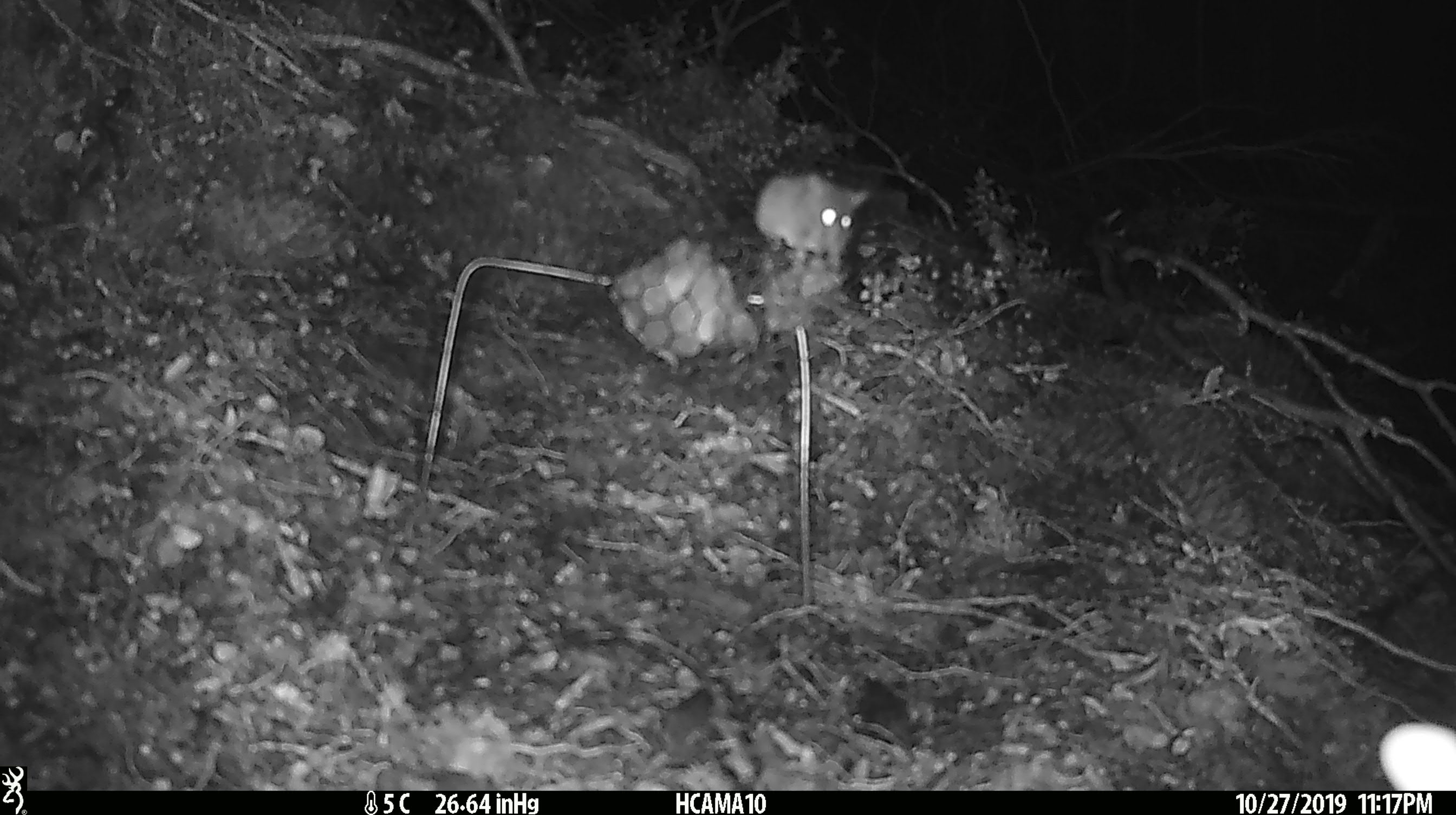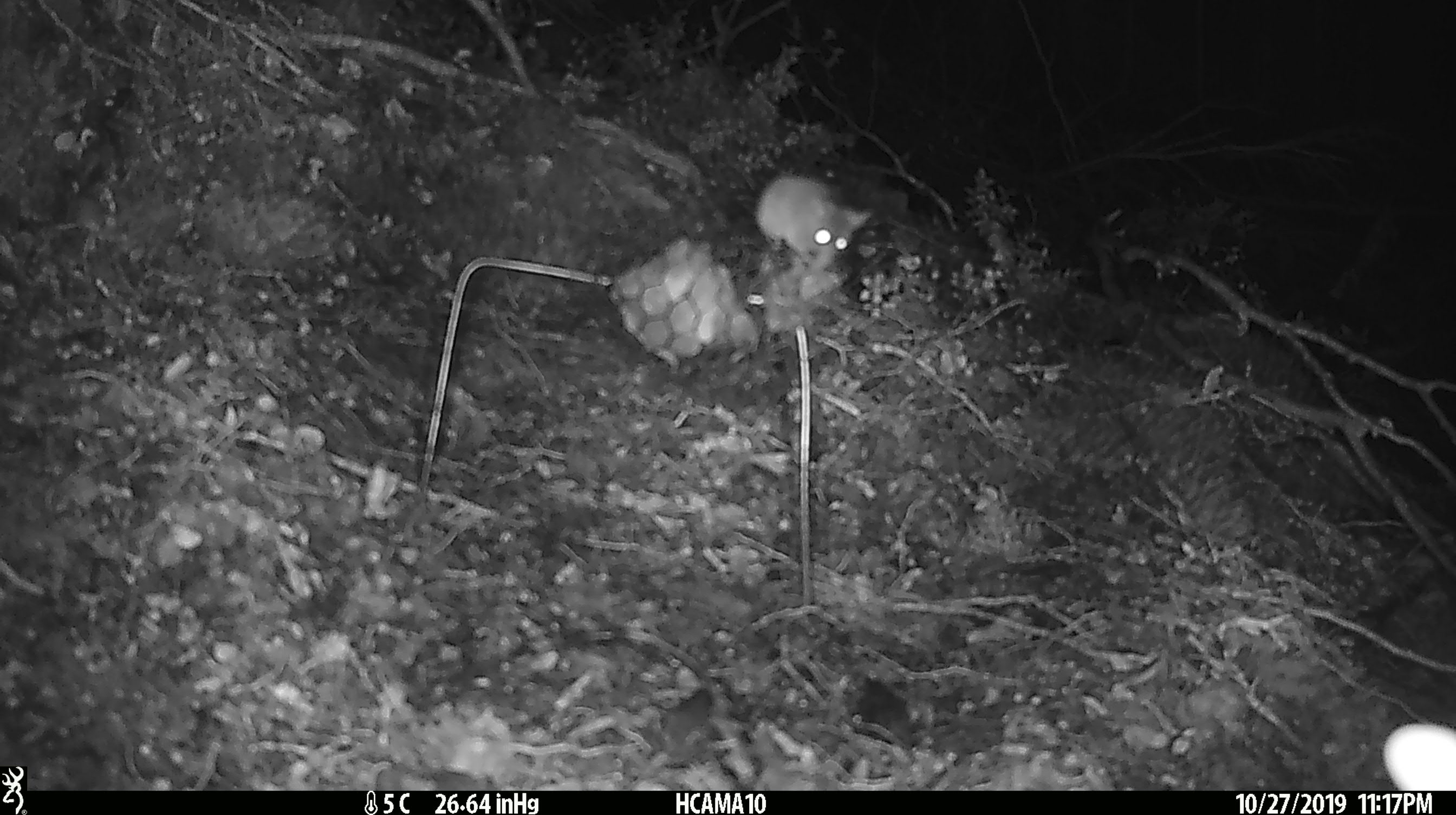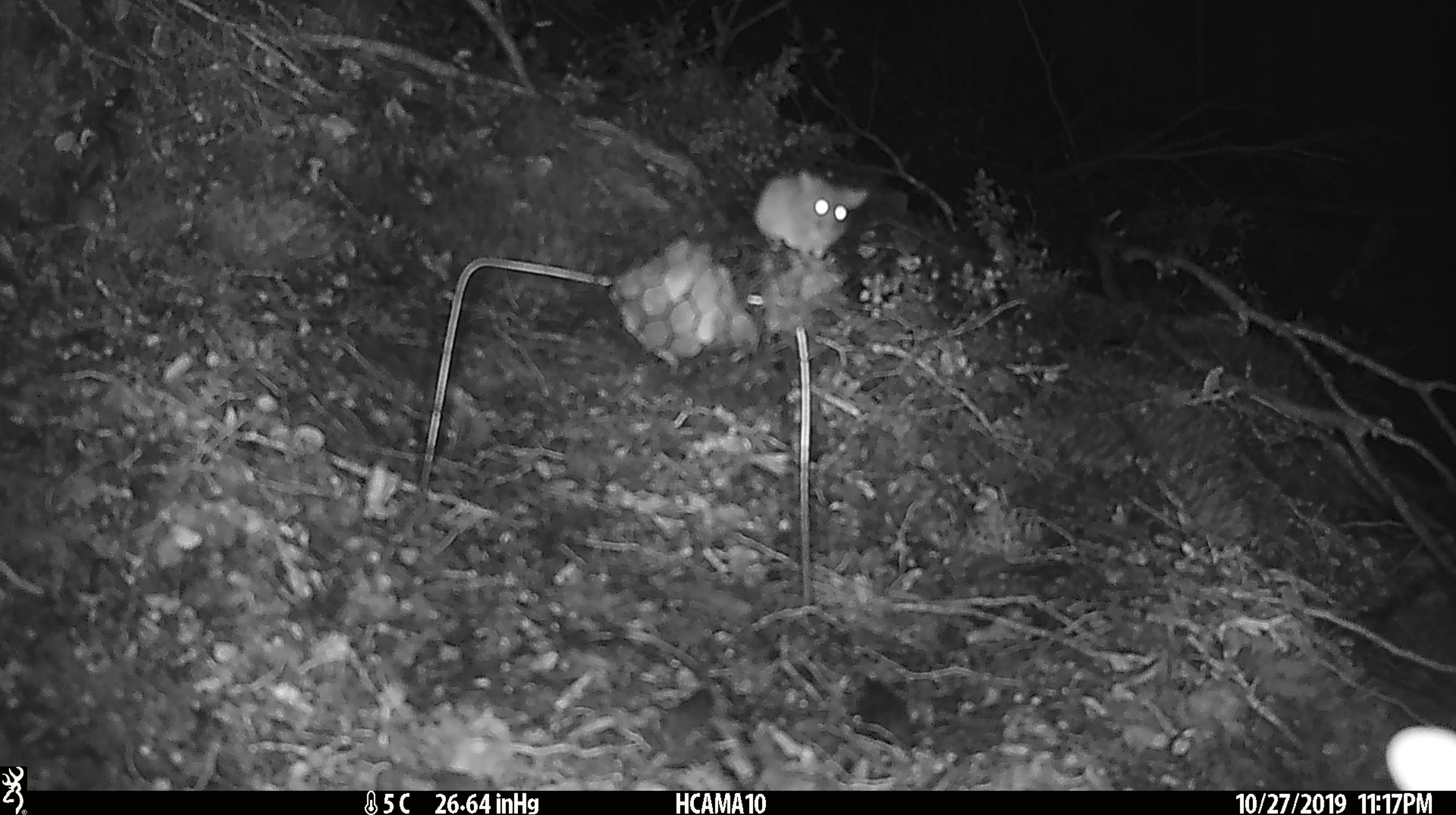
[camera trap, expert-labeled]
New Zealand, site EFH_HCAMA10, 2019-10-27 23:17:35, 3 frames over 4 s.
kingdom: Animalia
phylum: Chordata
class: Mammalia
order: Rodentia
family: Muridae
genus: Mus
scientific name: Mus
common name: mouse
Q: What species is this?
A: Mouse (Mus).